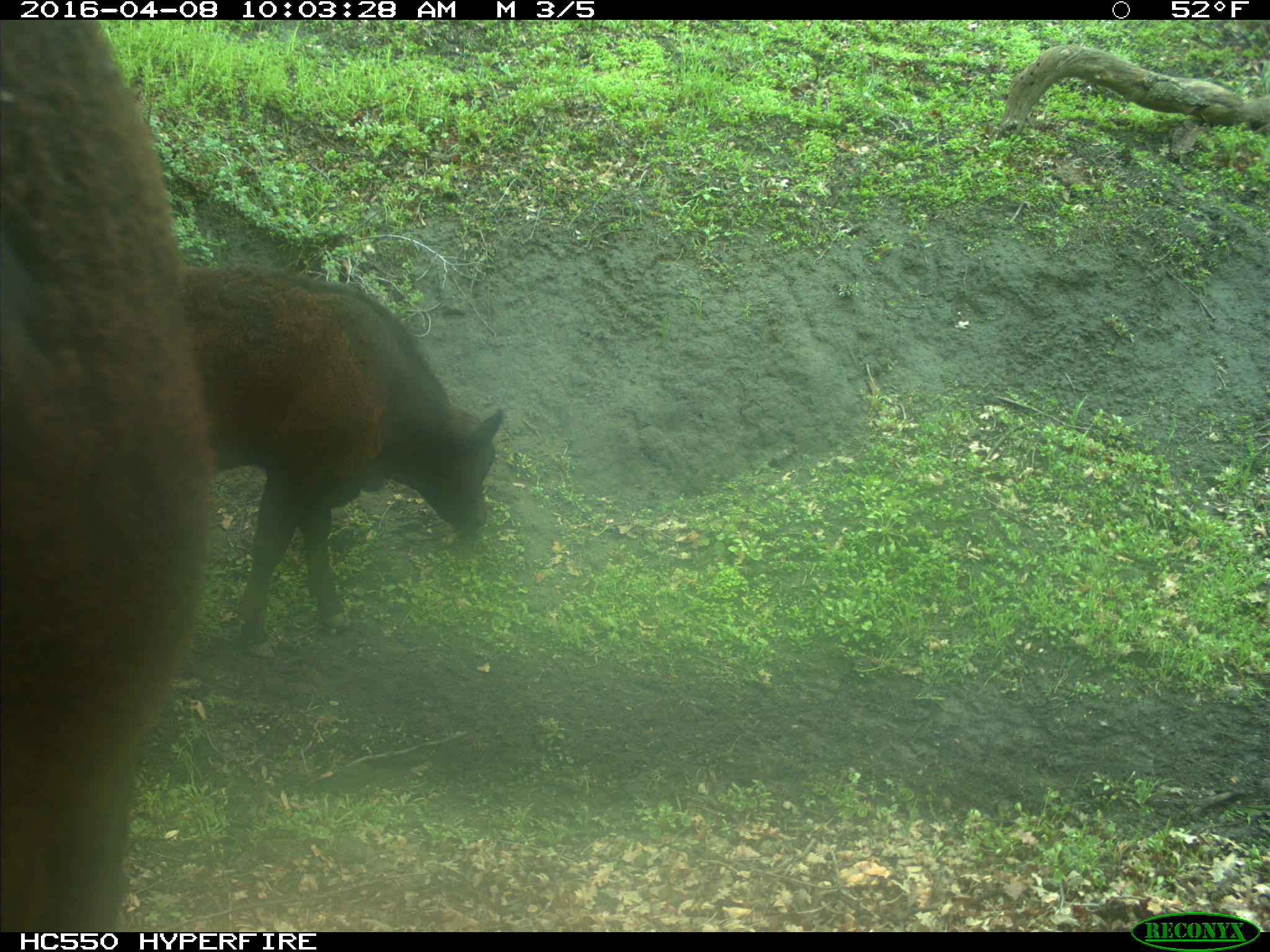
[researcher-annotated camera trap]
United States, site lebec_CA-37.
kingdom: Animalia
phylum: Chordata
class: Mammalia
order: Artiodactyla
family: Bovidae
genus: Bos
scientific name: Bos taurus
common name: domestic cow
Bos taurus (domestic cow).